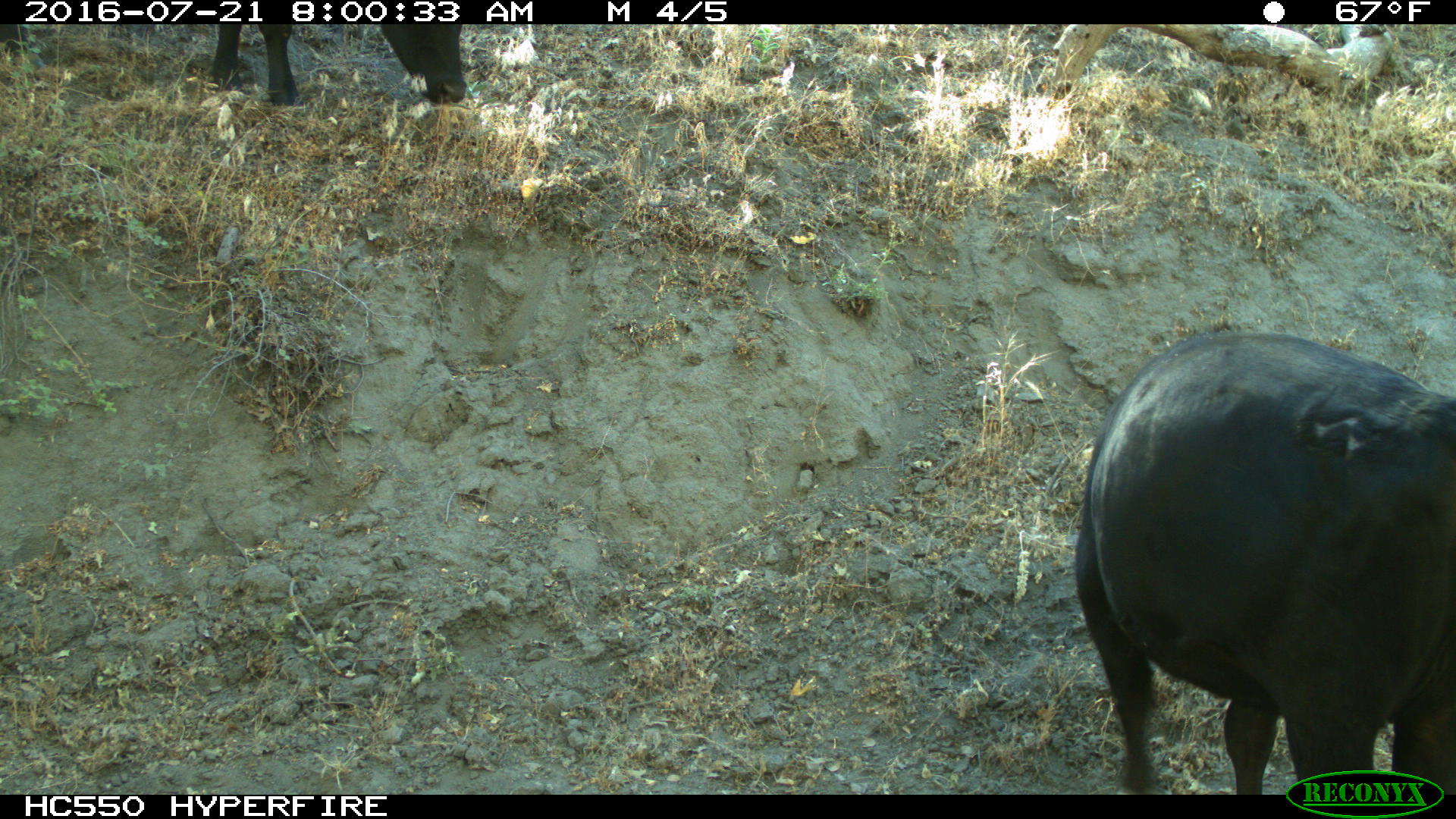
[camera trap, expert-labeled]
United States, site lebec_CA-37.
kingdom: Animalia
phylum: Chordata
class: Mammalia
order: Artiodactyla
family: Bovidae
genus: Bos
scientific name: Bos taurus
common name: domestic cow